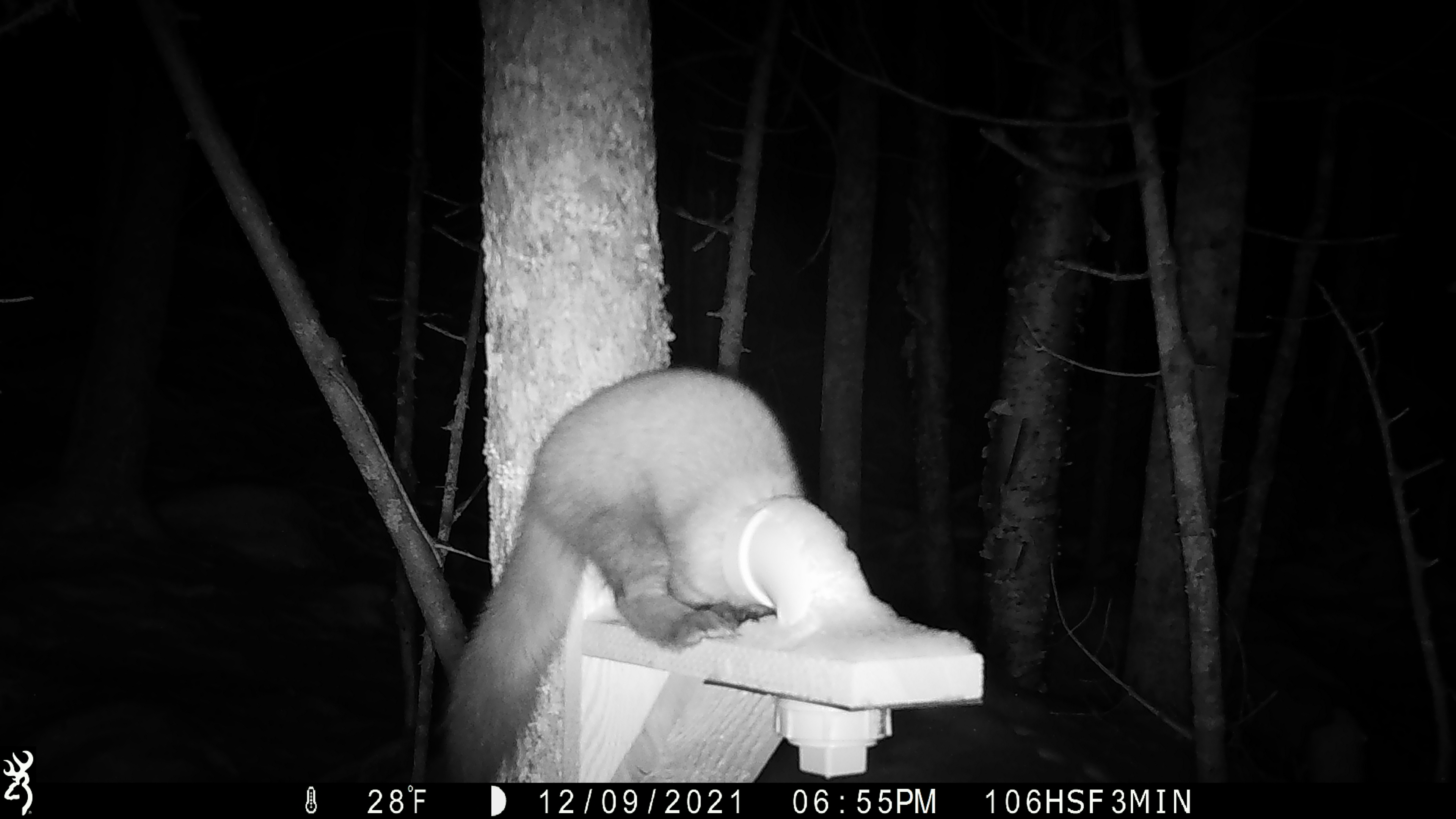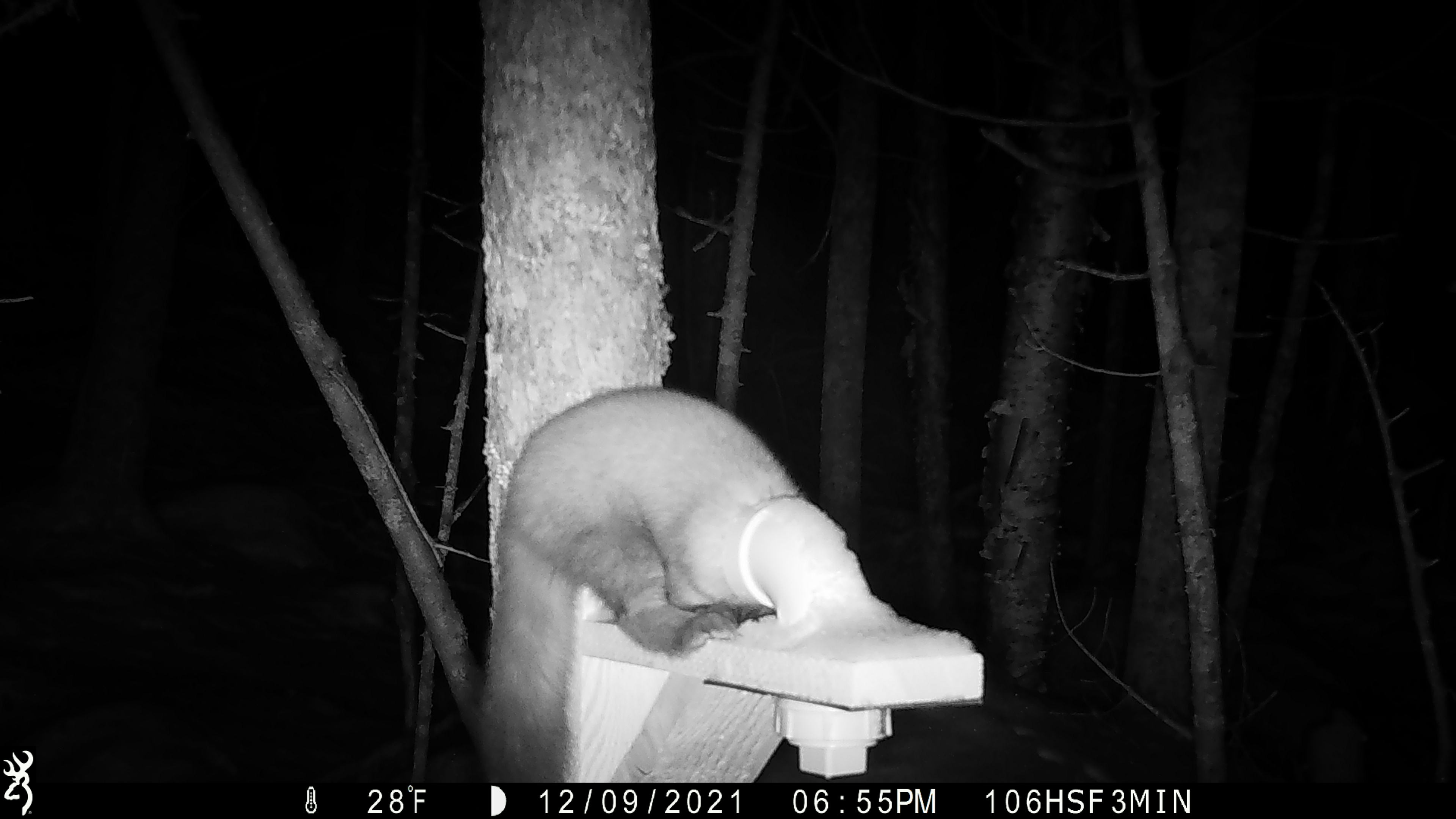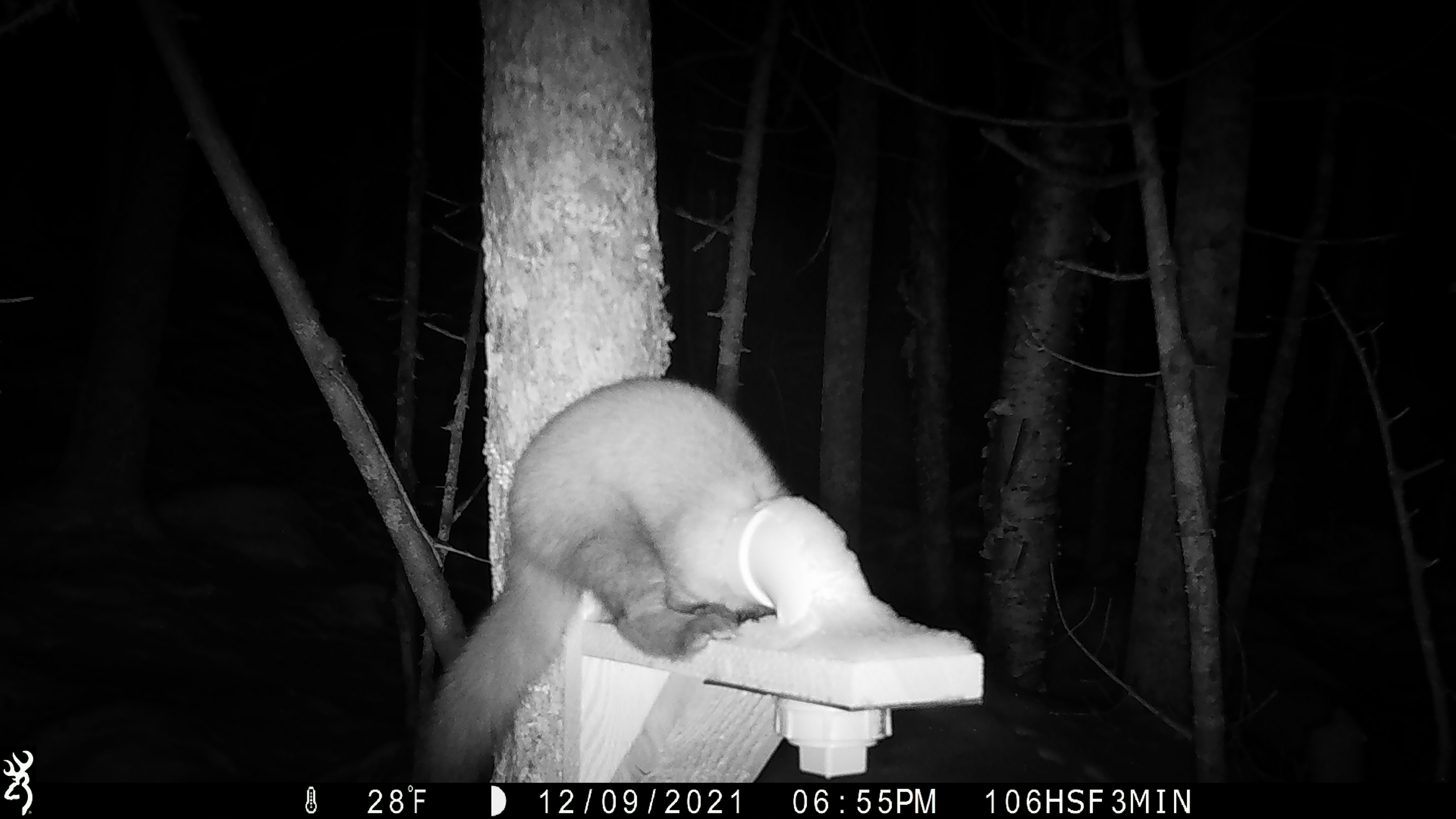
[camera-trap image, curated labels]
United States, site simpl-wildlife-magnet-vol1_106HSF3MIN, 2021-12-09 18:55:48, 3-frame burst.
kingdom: Animalia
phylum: Chordata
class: Mammalia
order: Carnivora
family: Mustelidae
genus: Martes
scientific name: Martes americana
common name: american marten